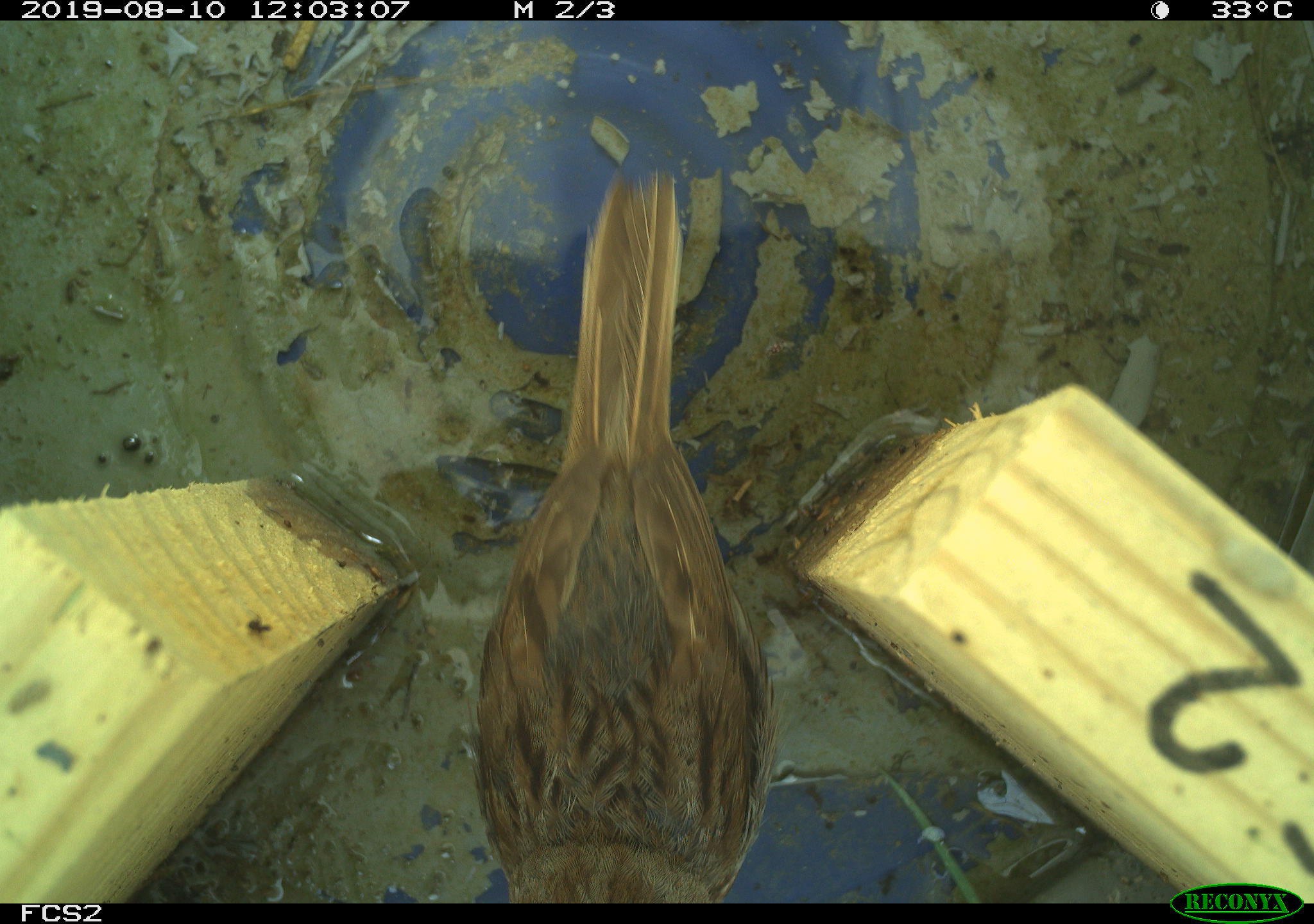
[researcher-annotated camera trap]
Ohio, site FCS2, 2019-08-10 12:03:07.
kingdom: Animalia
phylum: Chordata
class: Aves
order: Passeriformes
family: Passerellidae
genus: Melospiza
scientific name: Melospiza melodia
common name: song sparrow